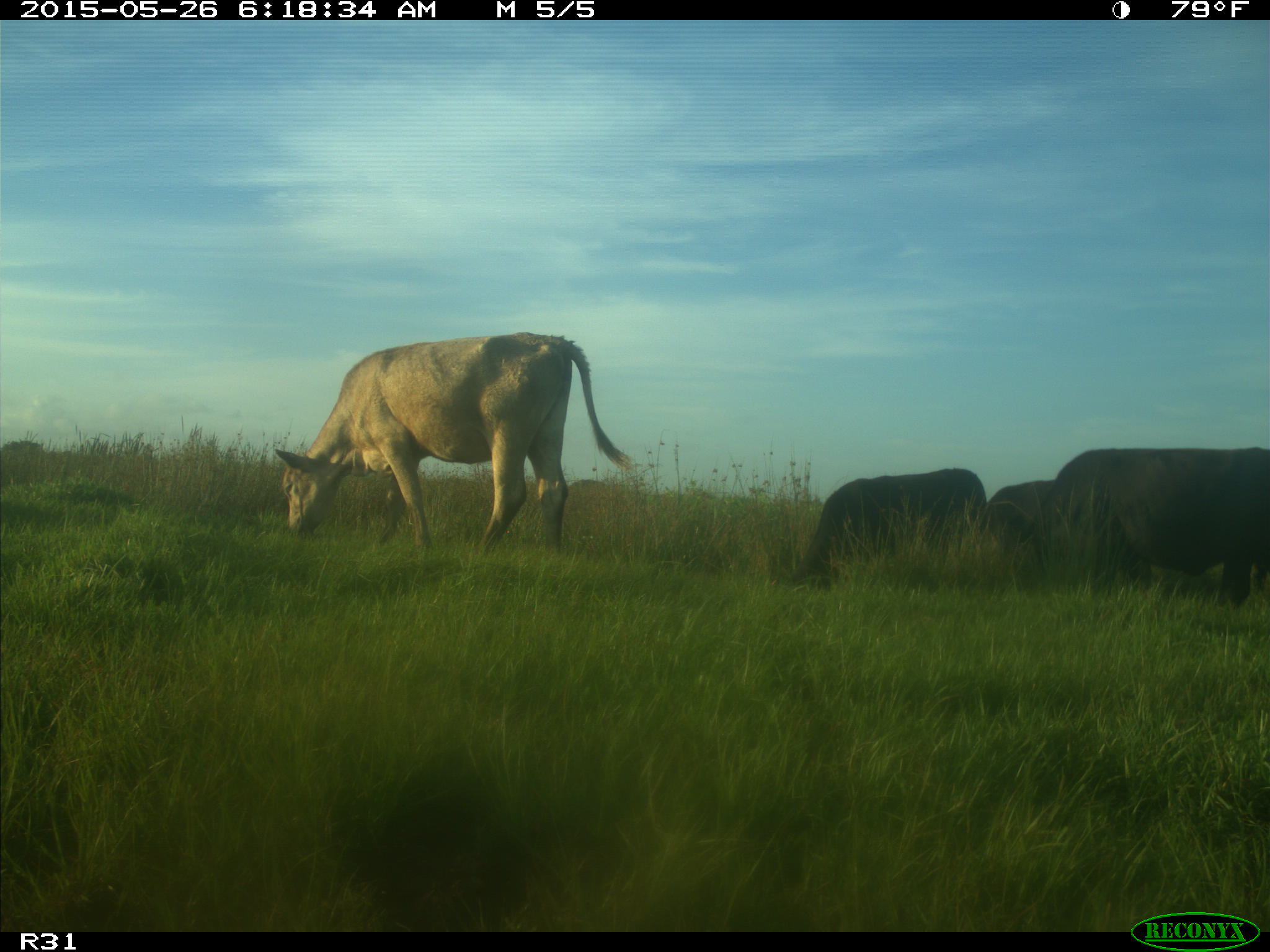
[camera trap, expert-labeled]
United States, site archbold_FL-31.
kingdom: Animalia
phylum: Chordata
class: Mammalia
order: Artiodactyla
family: Bovidae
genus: Bos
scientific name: Bos taurus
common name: domestic cow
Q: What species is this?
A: Bos taurus (domestic cow).